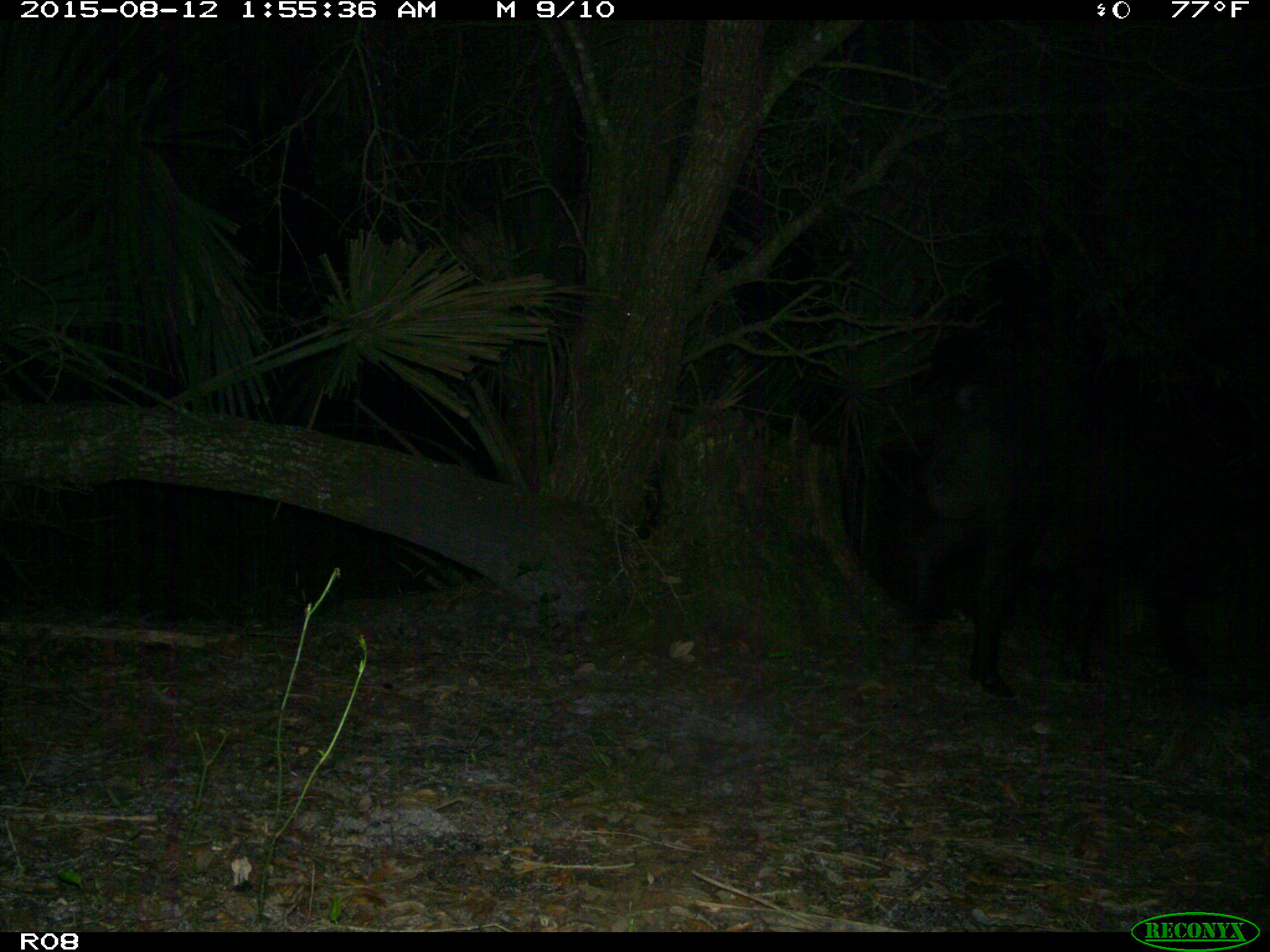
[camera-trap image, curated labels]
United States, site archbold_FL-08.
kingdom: Animalia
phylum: Chordata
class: Mammalia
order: Artiodactyla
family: Suidae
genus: Sus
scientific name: Sus scrofa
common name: wild boar